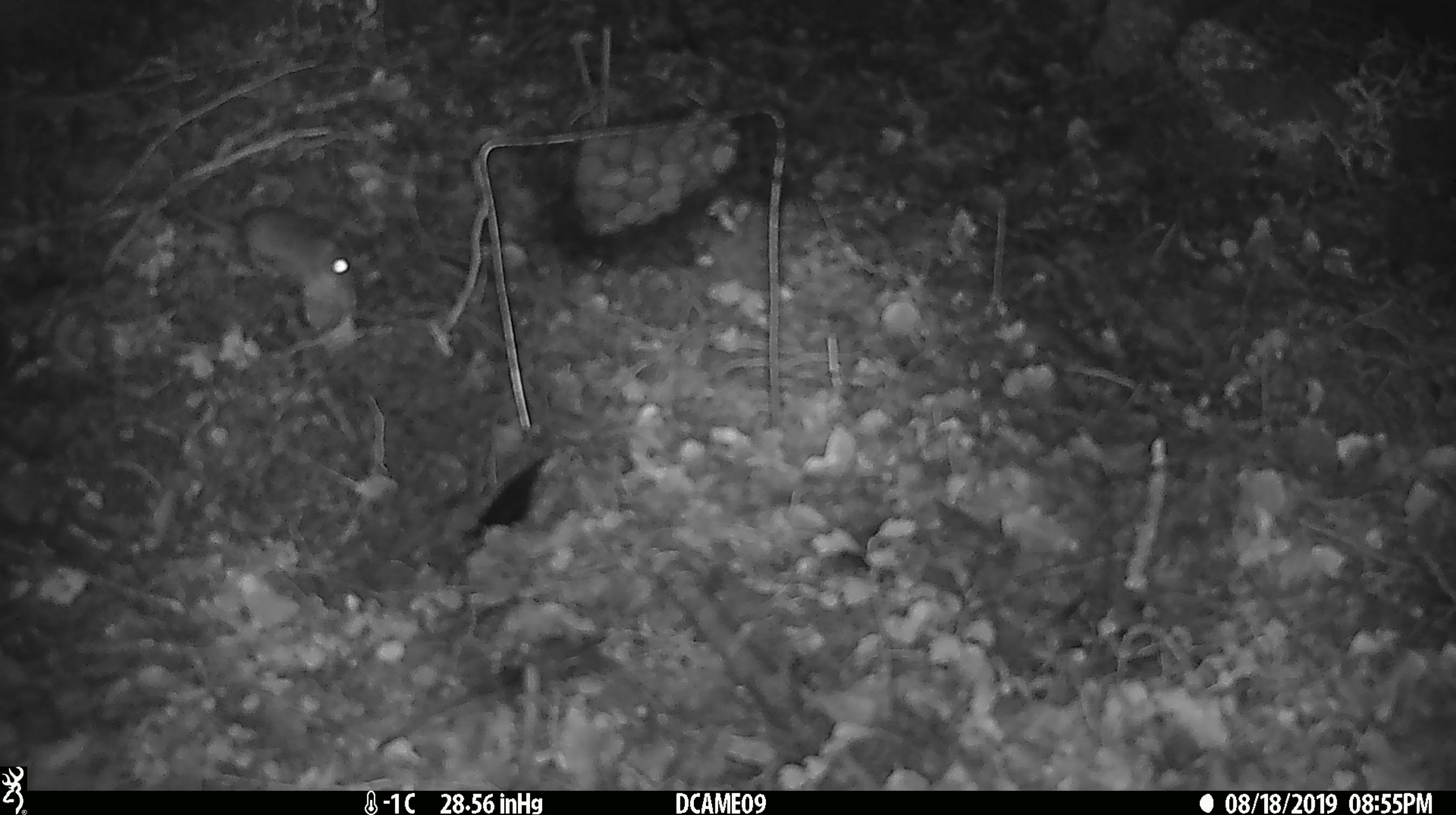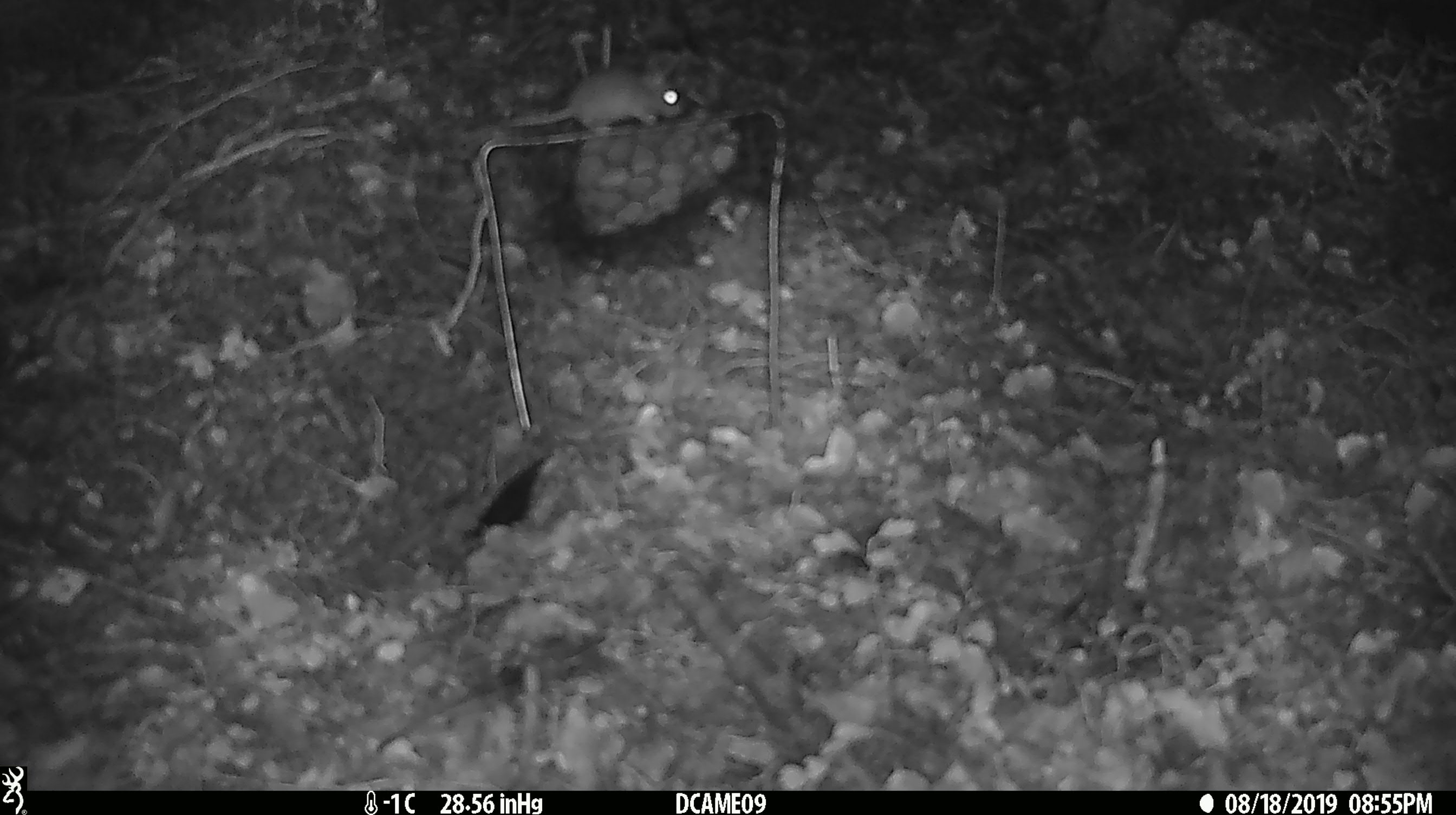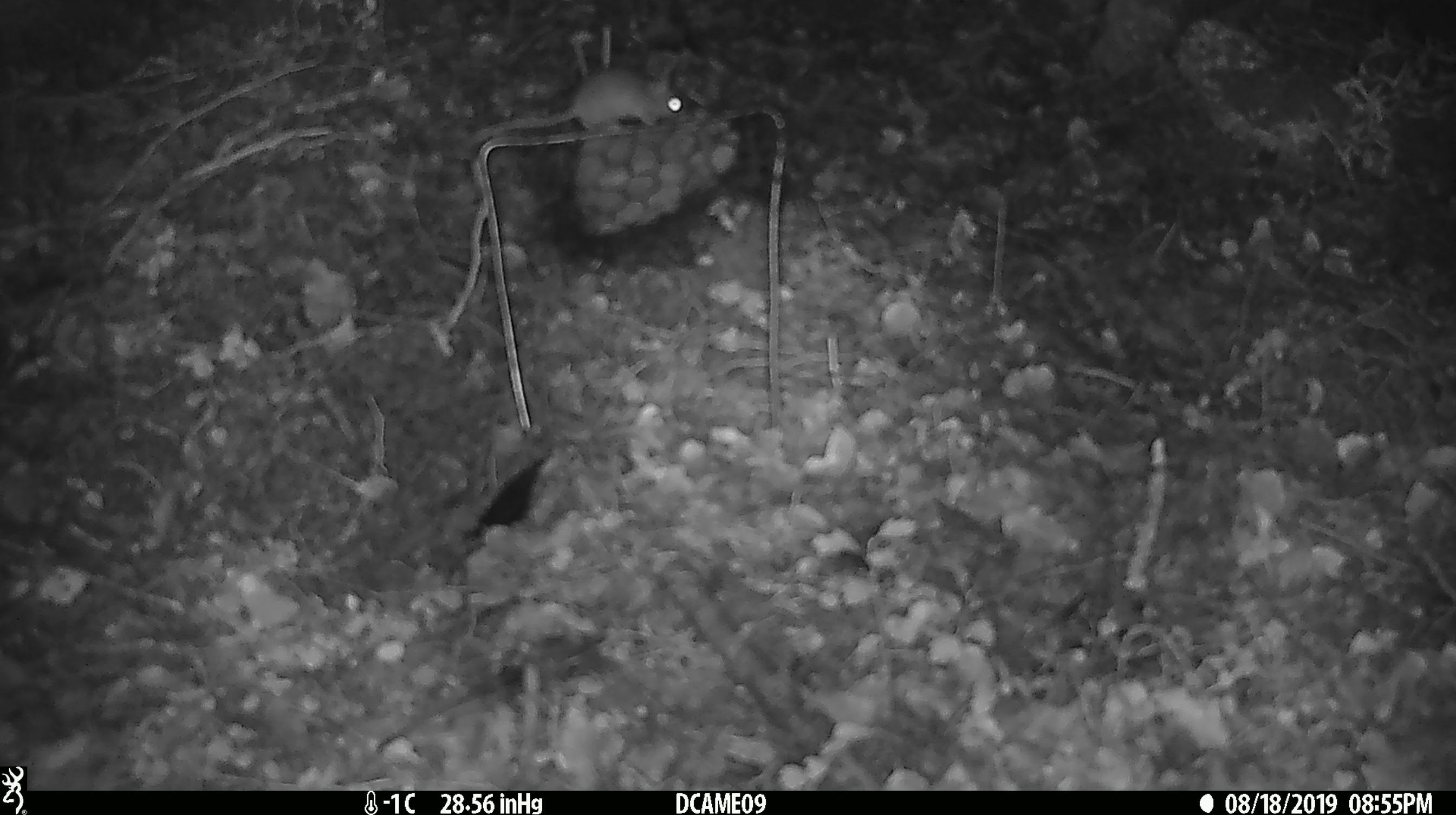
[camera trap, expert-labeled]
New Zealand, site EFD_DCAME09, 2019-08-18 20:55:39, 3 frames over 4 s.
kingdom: Animalia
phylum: Chordata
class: Mammalia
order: Rodentia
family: Muridae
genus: Mus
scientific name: Mus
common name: mouse